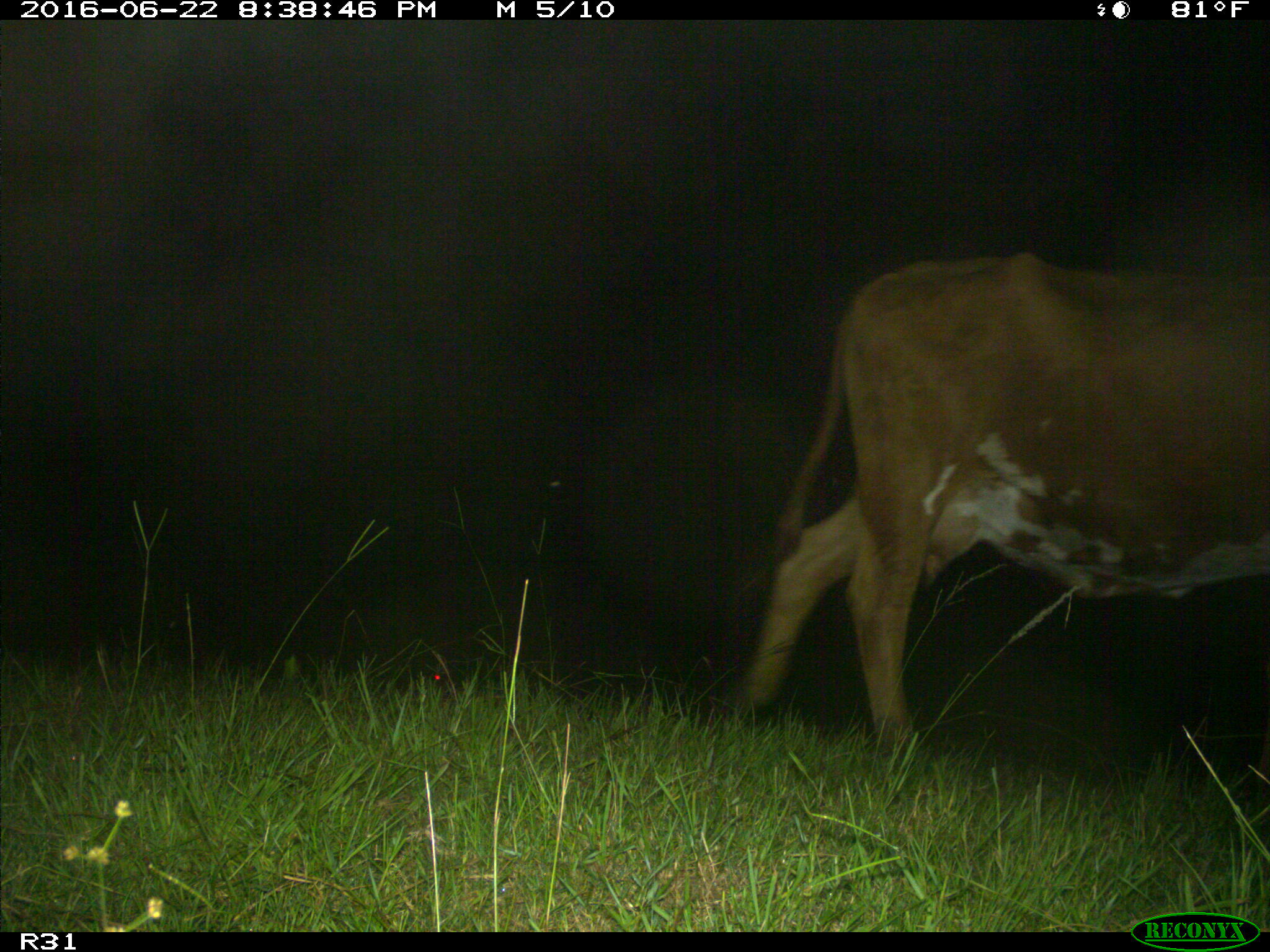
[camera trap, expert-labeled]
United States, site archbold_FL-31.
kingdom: Animalia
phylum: Chordata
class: Mammalia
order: Artiodactyla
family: Bovidae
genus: Bos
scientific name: Bos taurus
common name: domestic cow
Bos taurus (domestic cow).